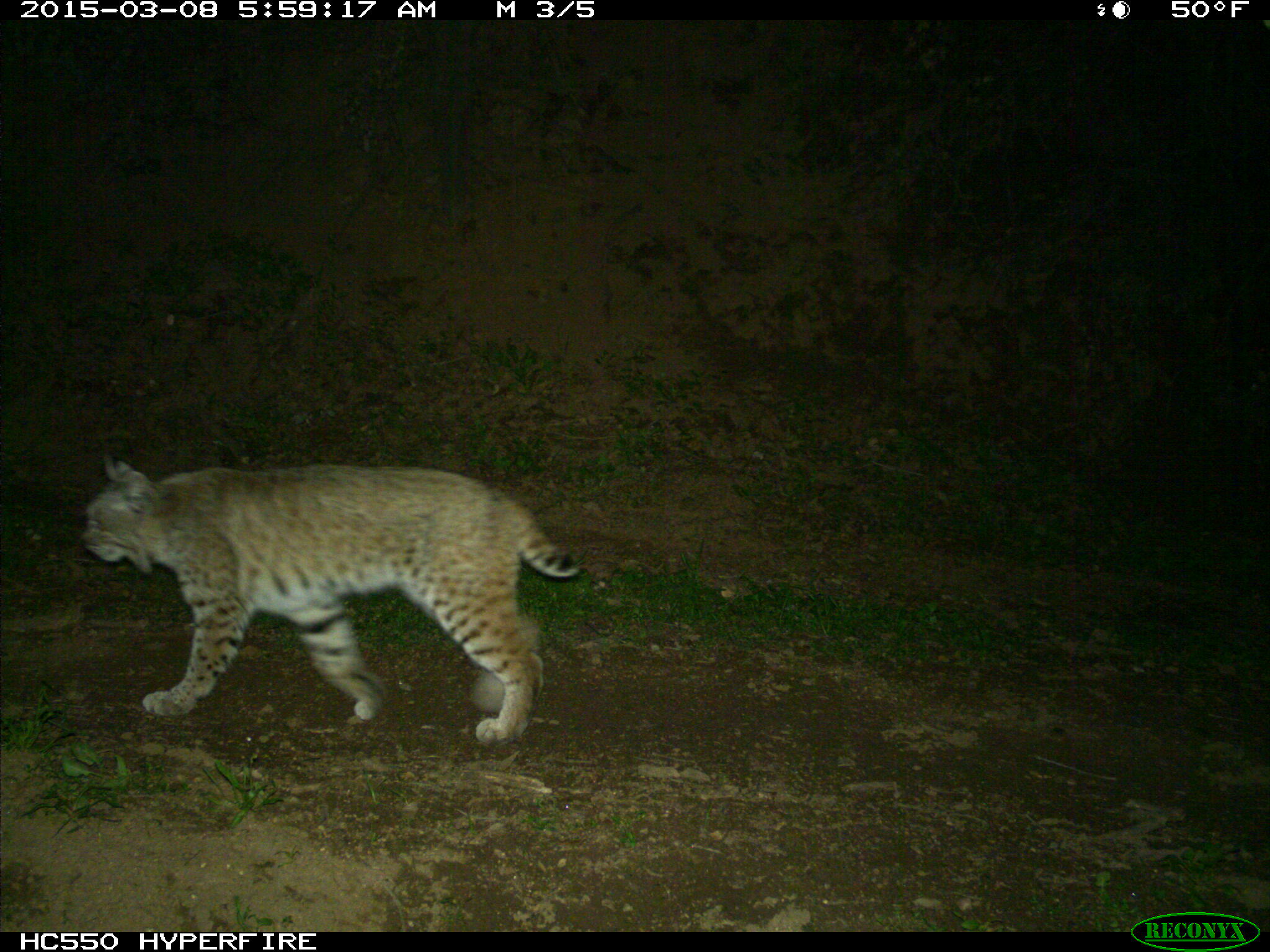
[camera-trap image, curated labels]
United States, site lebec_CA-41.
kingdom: Animalia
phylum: Chordata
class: Mammalia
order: Carnivora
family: Felidae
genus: Lynx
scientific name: Lynx rufus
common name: bobcat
Lynx rufus (bobcat).